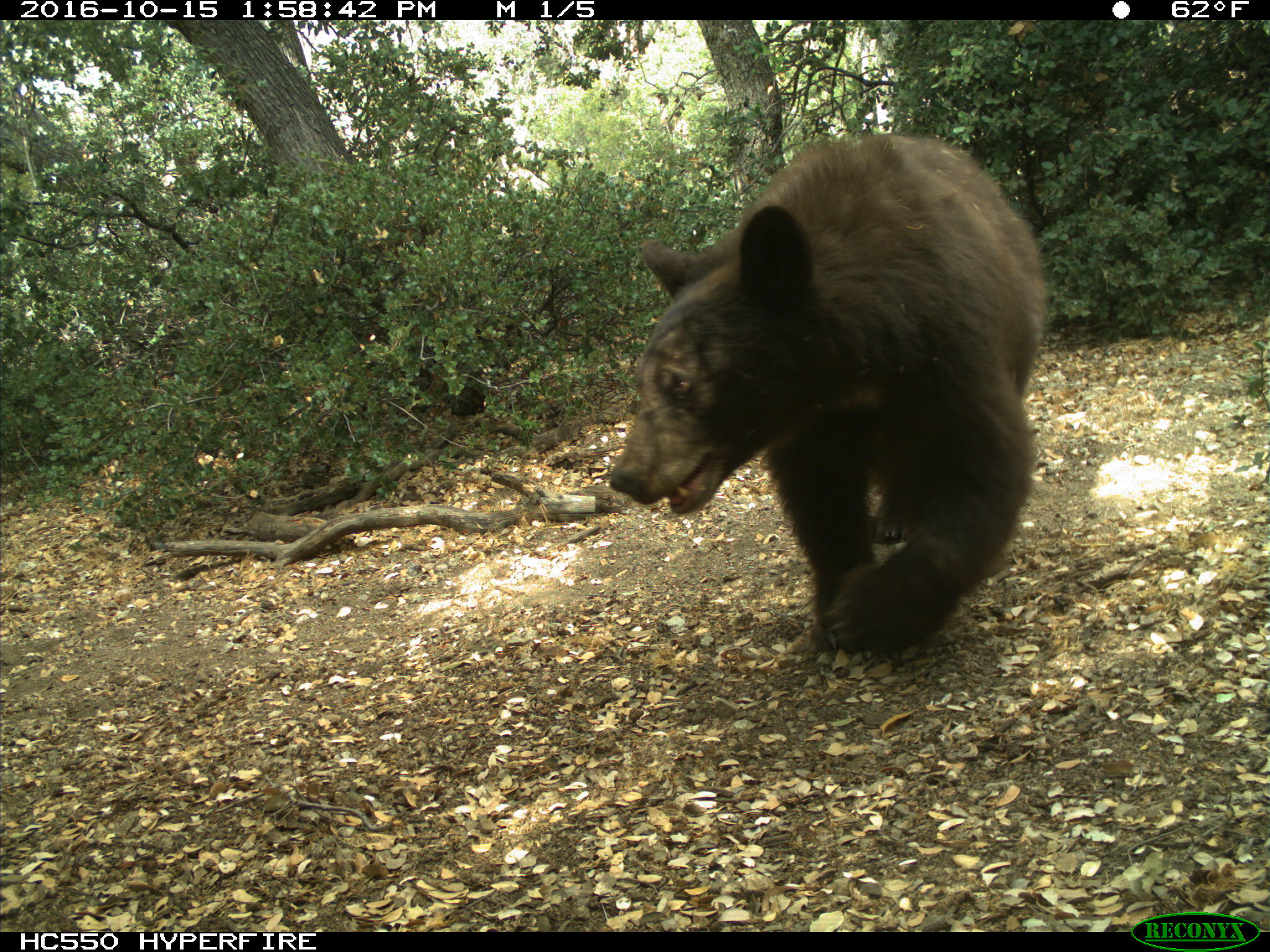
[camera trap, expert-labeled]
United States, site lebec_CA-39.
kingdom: Animalia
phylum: Chordata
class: Mammalia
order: Carnivora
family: Ursidae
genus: Ursus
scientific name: Ursus americanus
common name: american black bear